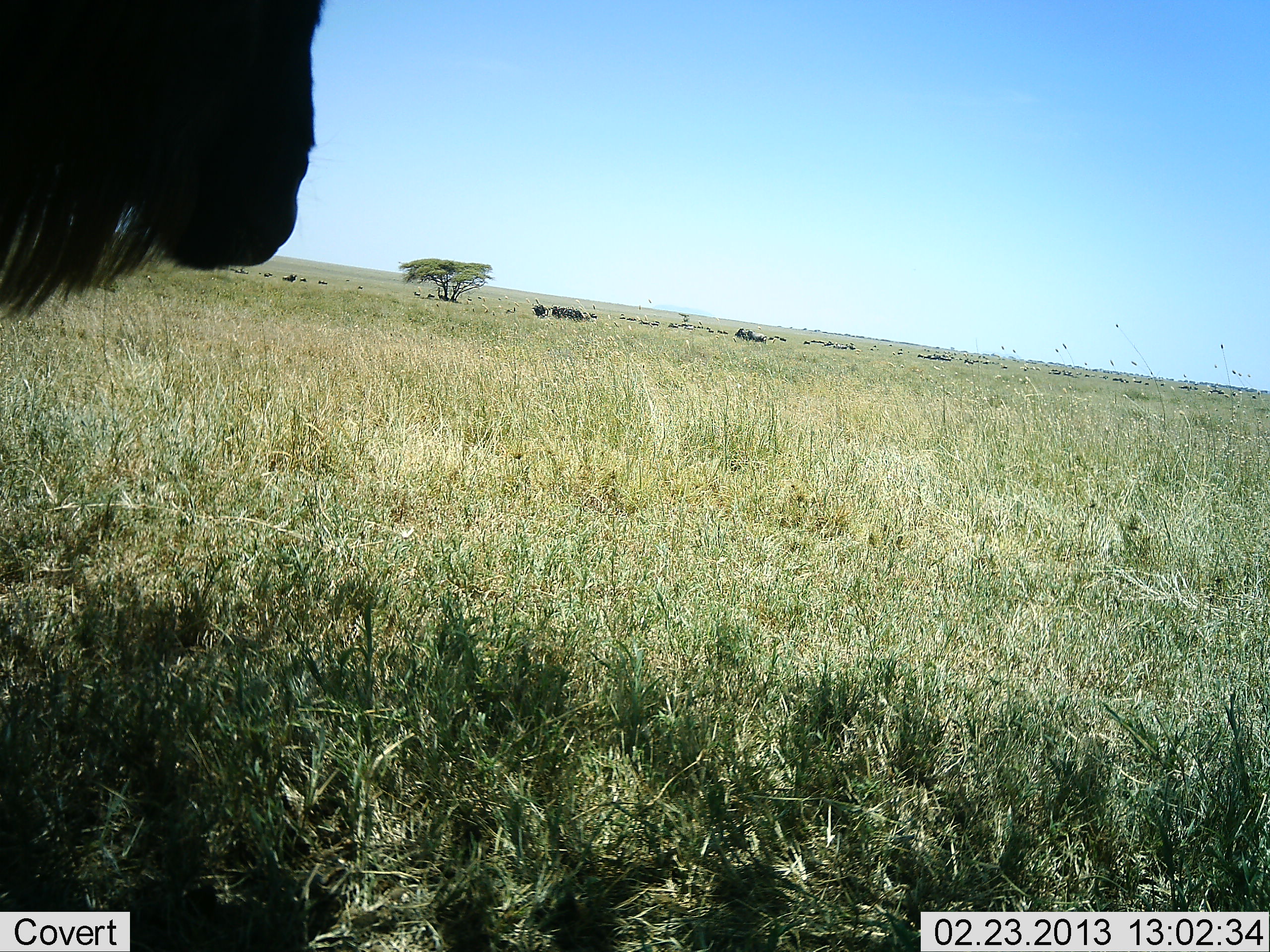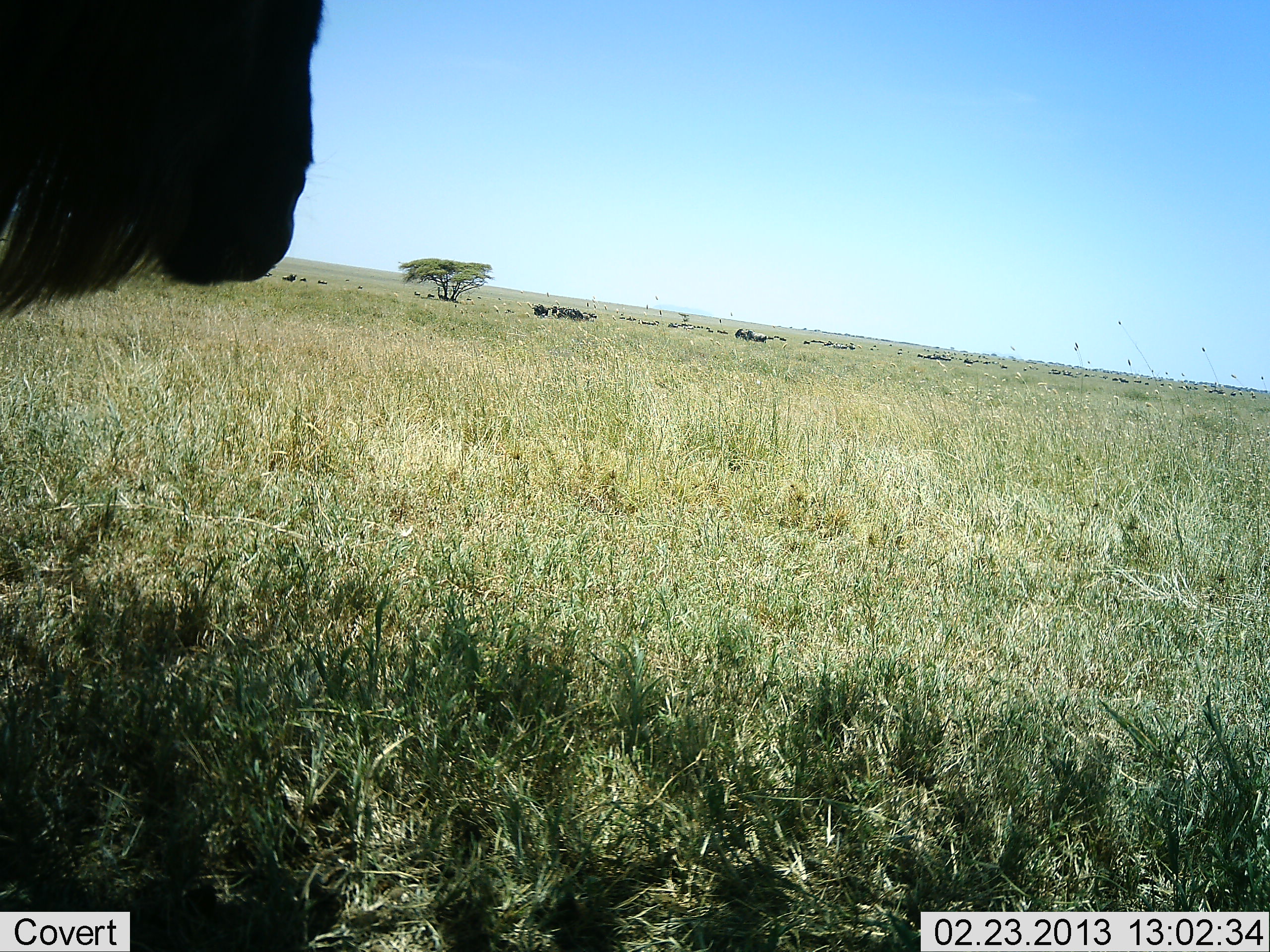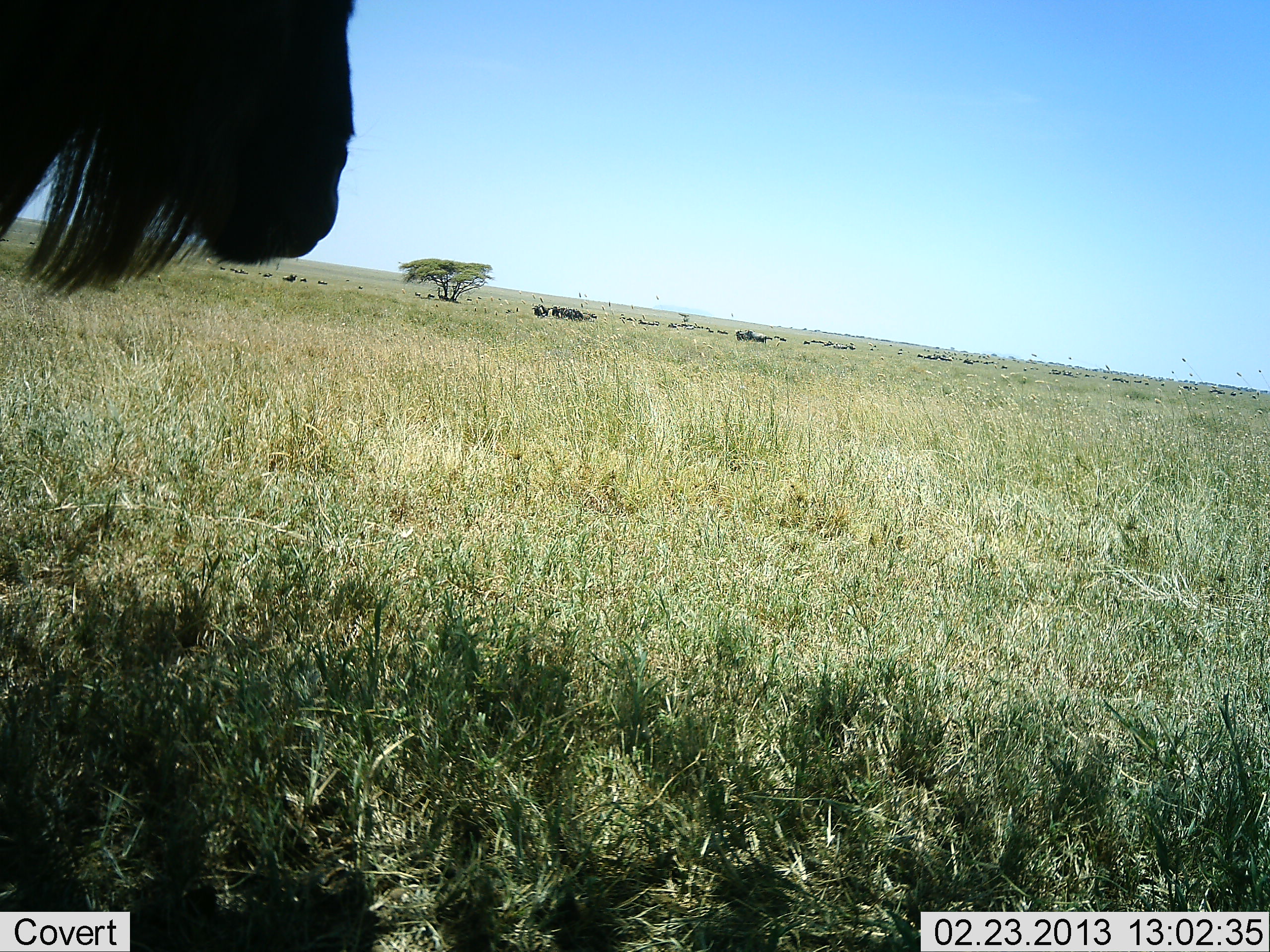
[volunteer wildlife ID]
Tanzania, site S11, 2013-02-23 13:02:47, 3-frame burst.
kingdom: Animalia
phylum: Chordata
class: Mammalia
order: Artiodactyla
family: Bovidae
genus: Connochaetes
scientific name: Connochaetes taurinus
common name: blue wildebeest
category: wildebeest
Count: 4.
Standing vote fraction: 76%.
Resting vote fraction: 4%.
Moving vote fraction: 20%.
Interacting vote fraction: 0%.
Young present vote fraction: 4%.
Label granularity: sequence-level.